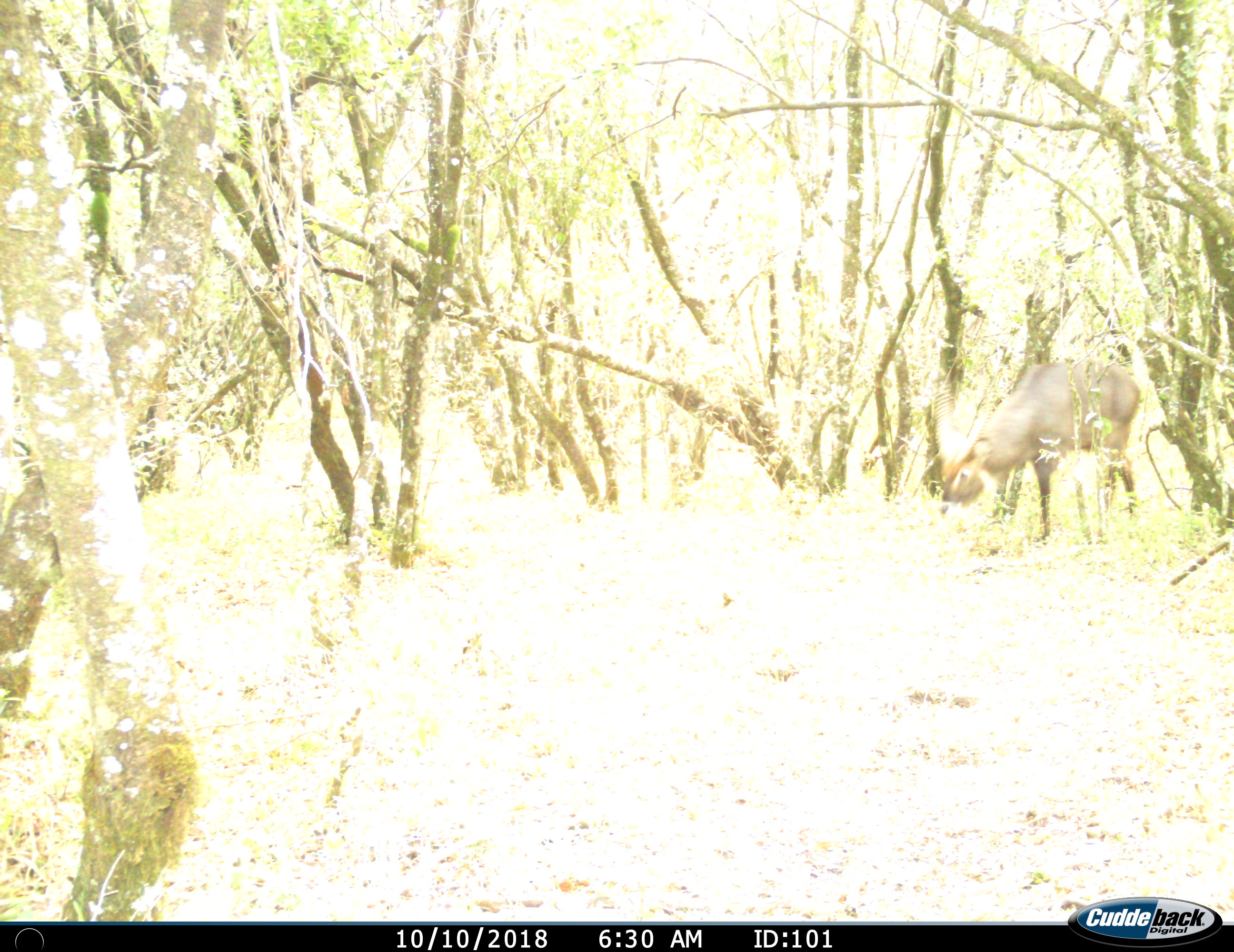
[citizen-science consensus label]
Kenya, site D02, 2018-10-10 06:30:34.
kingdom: Animalia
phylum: Chordata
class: Mammalia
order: Artiodactyla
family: Bovidae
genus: Kobus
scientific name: Kobus ellipsiprymnus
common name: waterbuck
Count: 1.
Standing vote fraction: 40%.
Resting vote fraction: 0%.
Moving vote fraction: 20%.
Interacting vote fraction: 0%.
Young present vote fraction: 0%.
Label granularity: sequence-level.